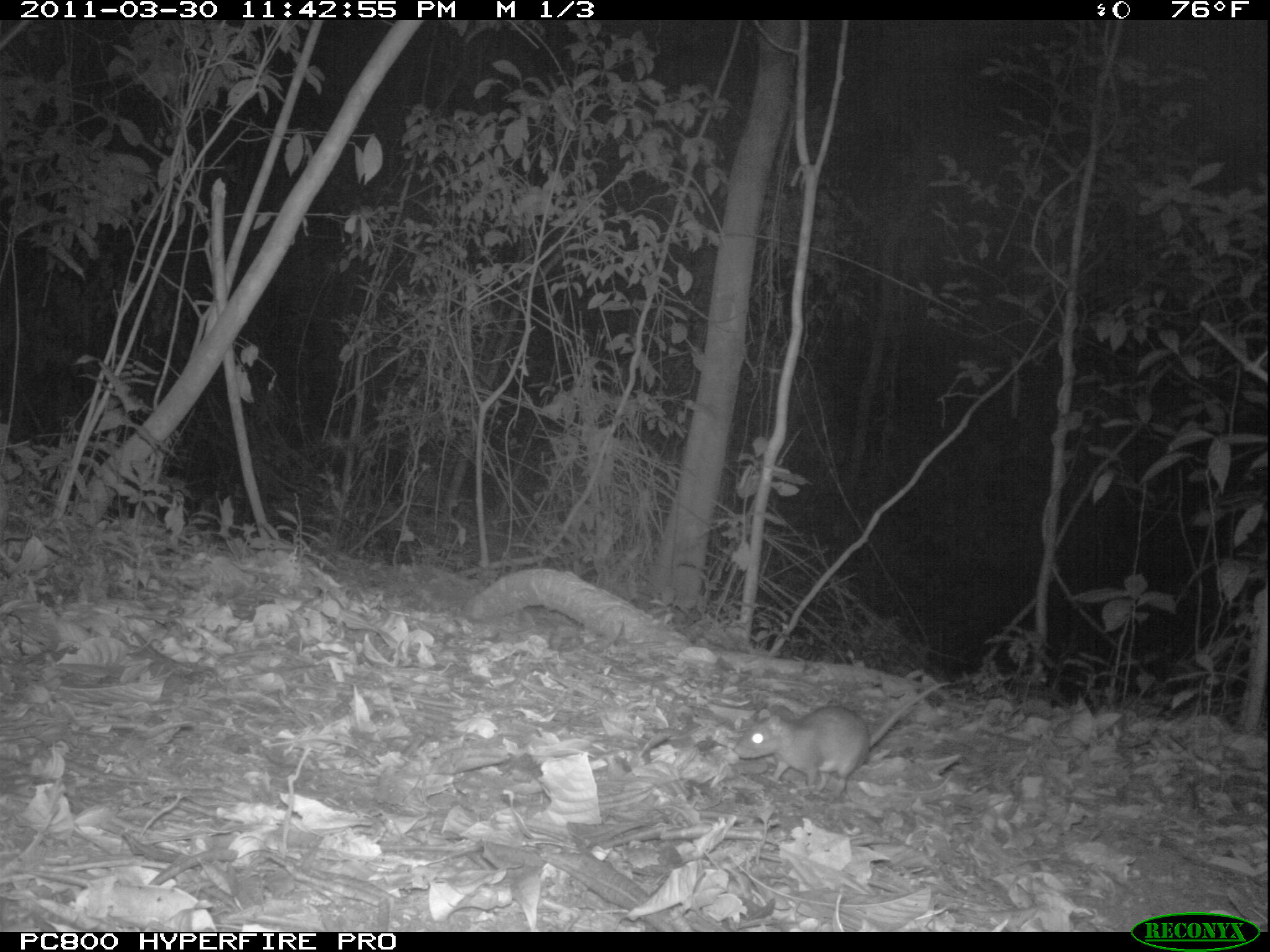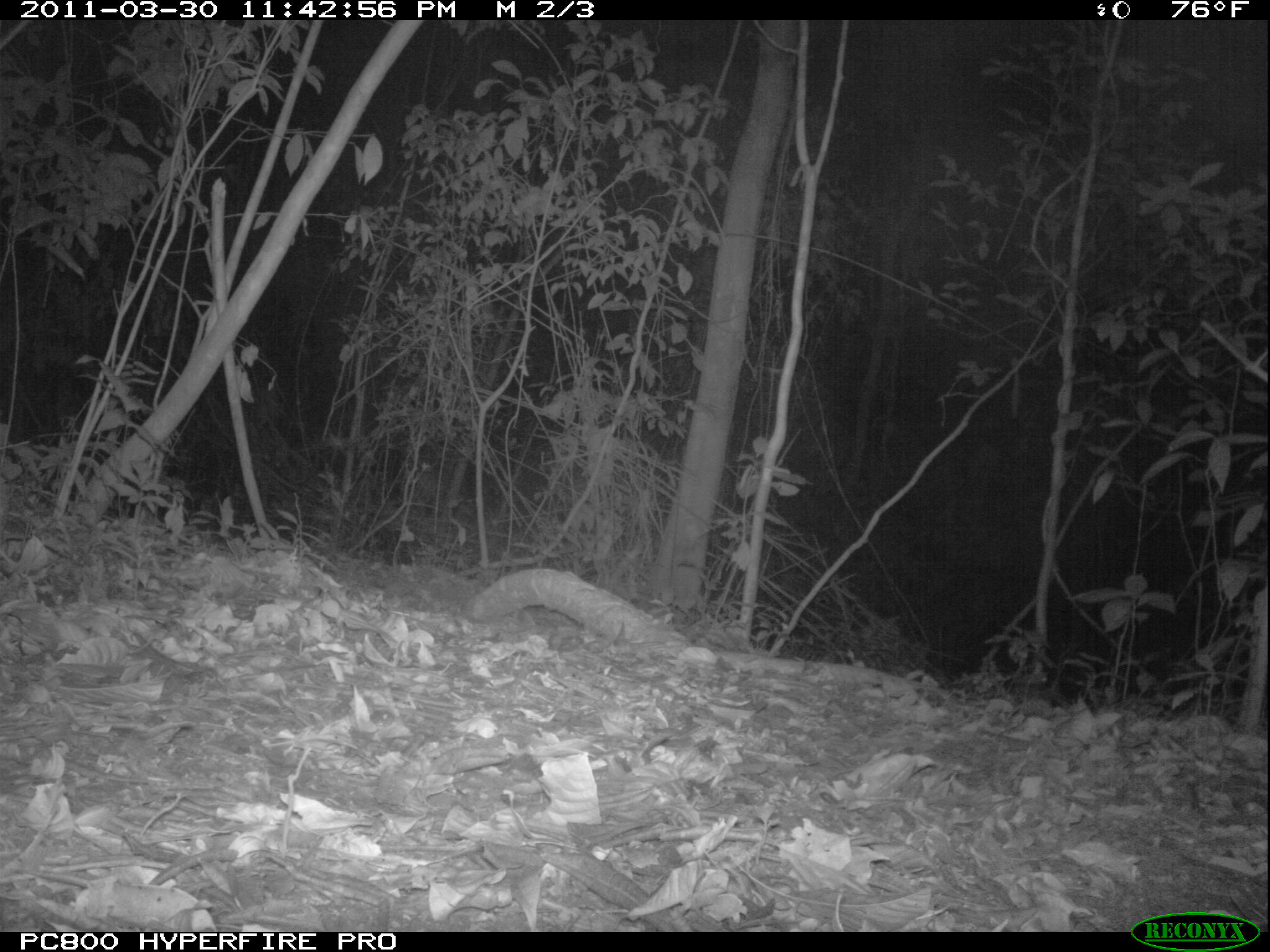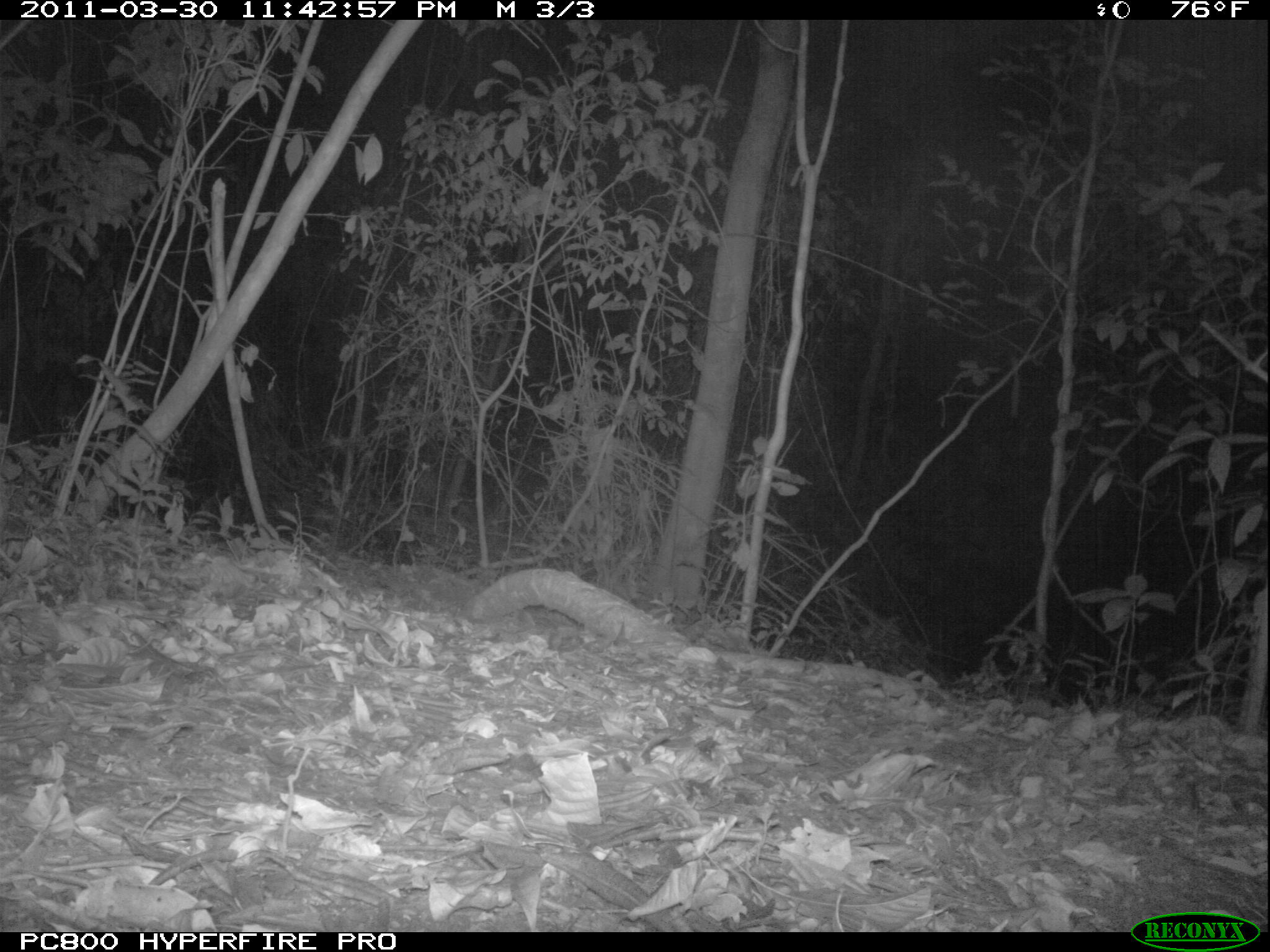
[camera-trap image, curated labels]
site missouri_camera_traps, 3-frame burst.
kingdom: Animalia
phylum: Chordata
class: Mammalia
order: Rodentia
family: Muridae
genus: Rattus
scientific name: Rattus praetor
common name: spiny rat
Spiny rat (Rattus praetor). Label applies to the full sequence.